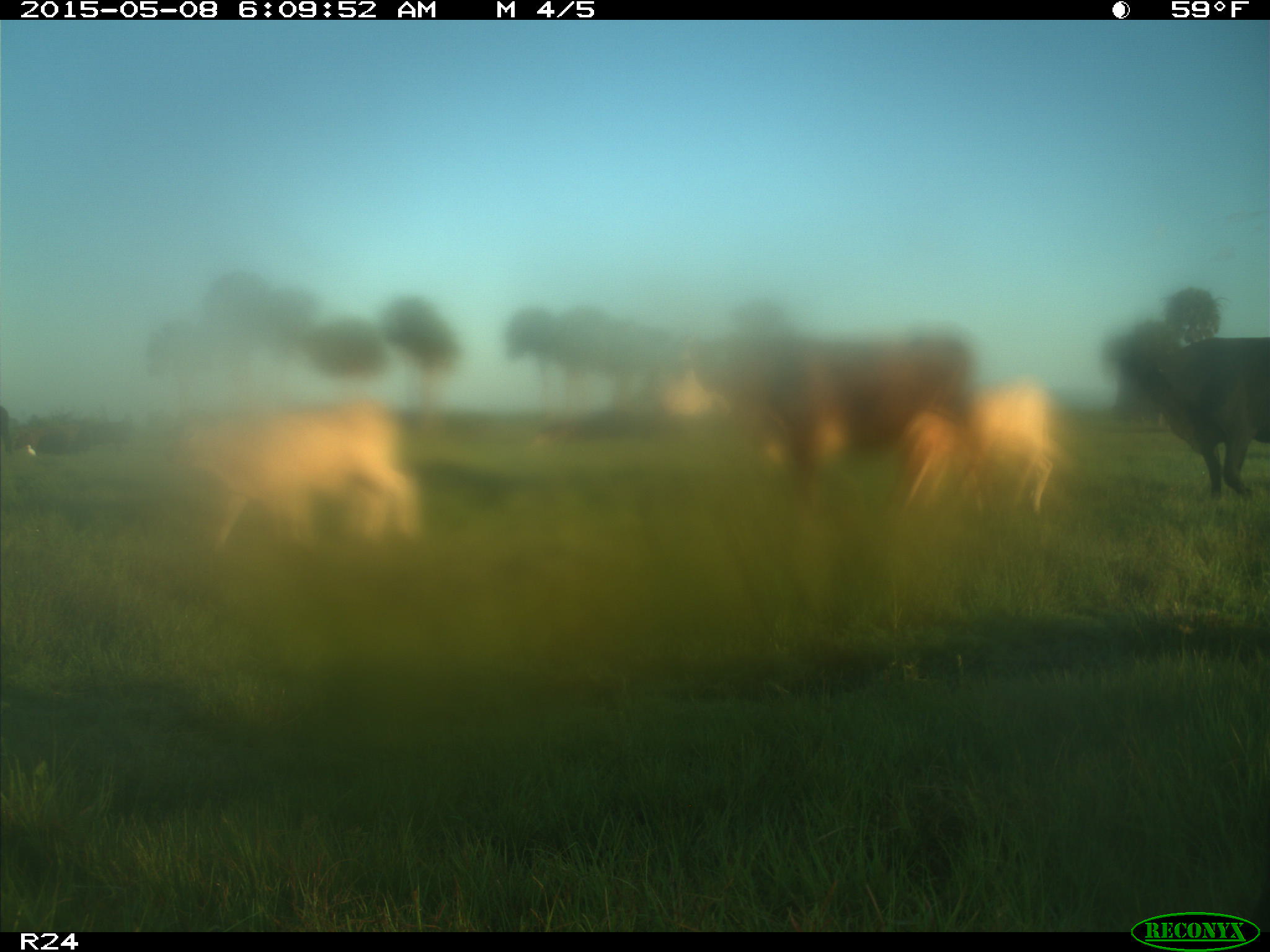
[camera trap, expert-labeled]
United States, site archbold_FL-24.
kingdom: Animalia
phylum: Chordata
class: Mammalia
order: Artiodactyla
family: Bovidae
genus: Bos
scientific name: Bos taurus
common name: domestic cow